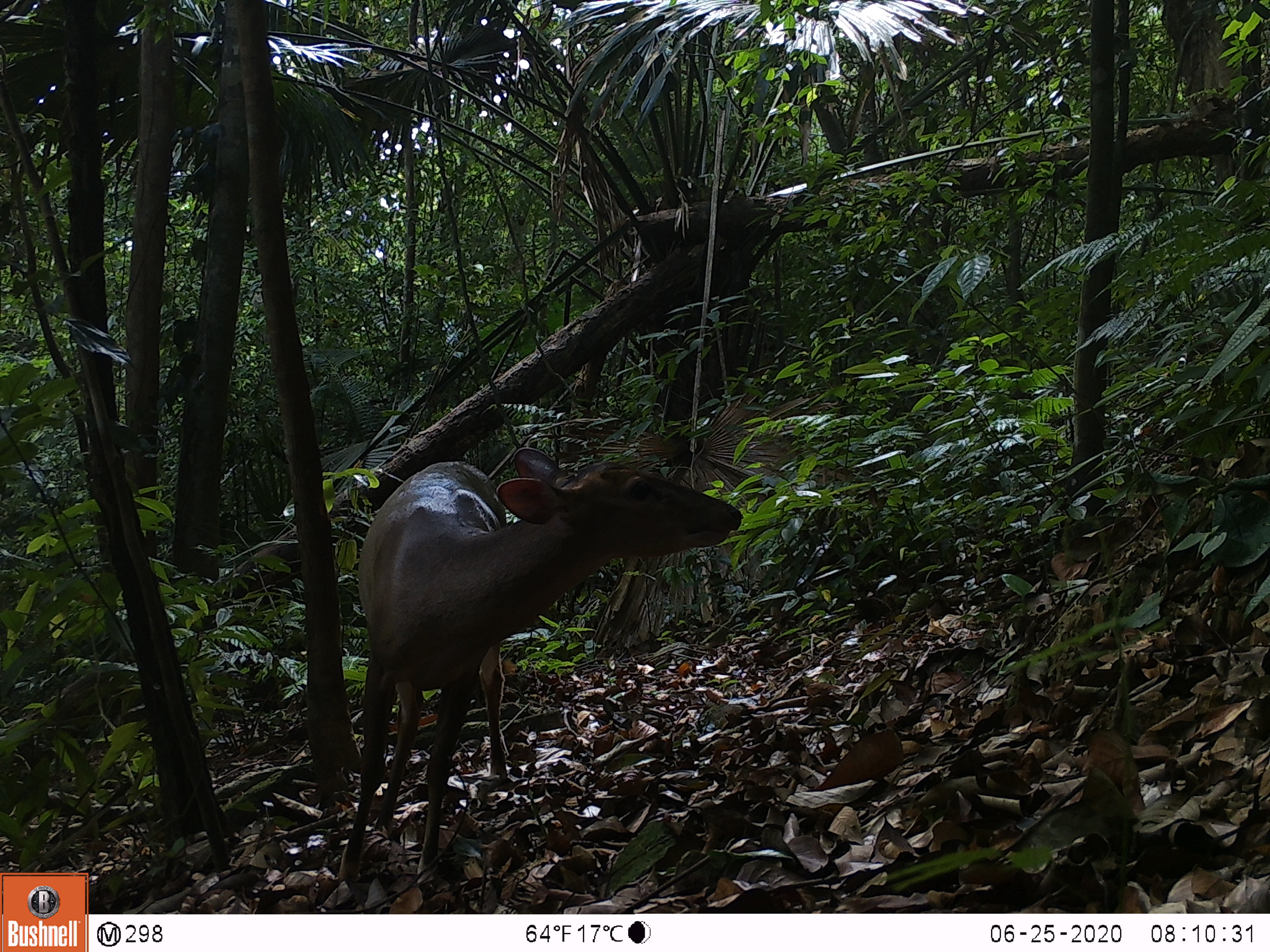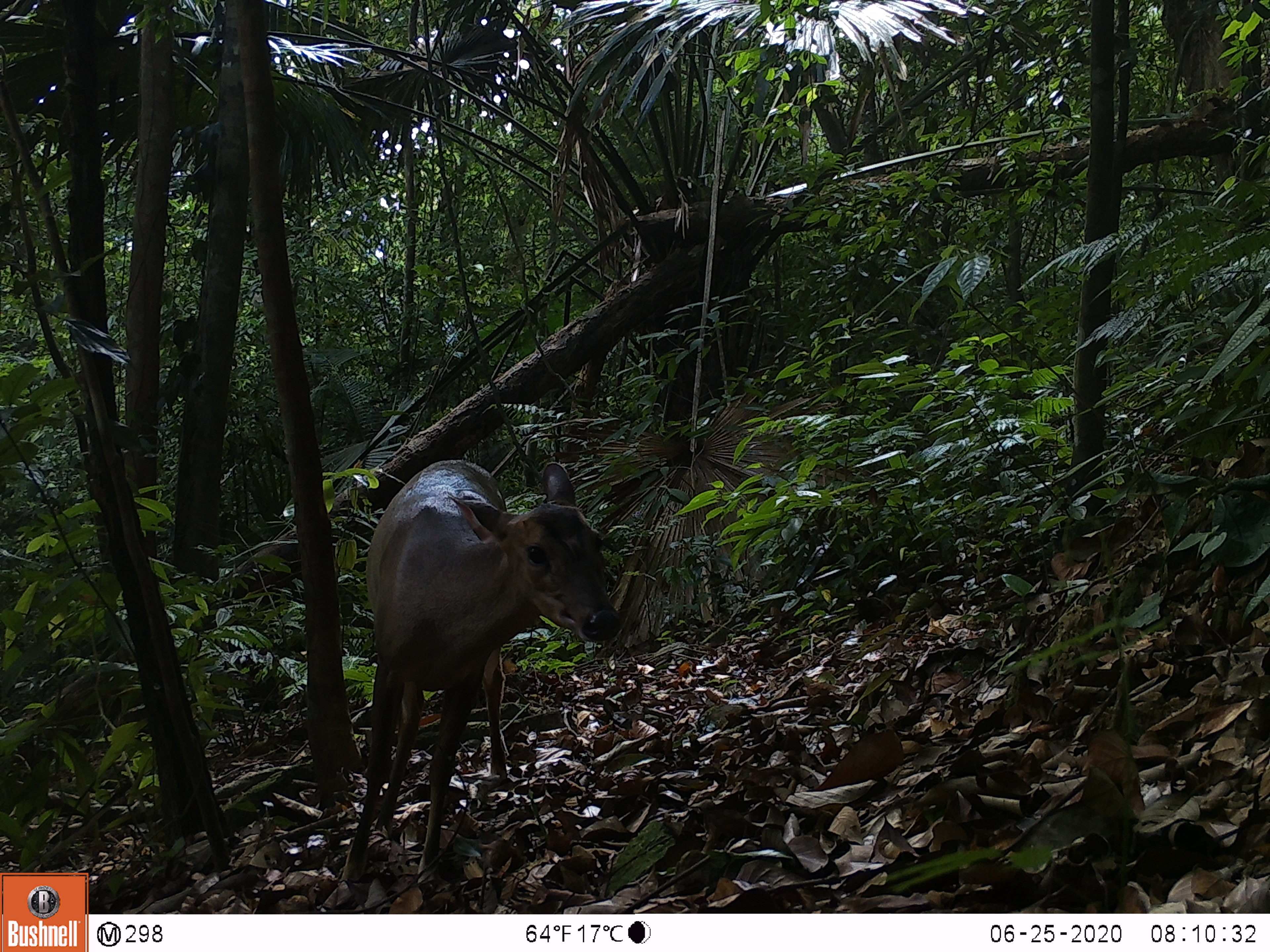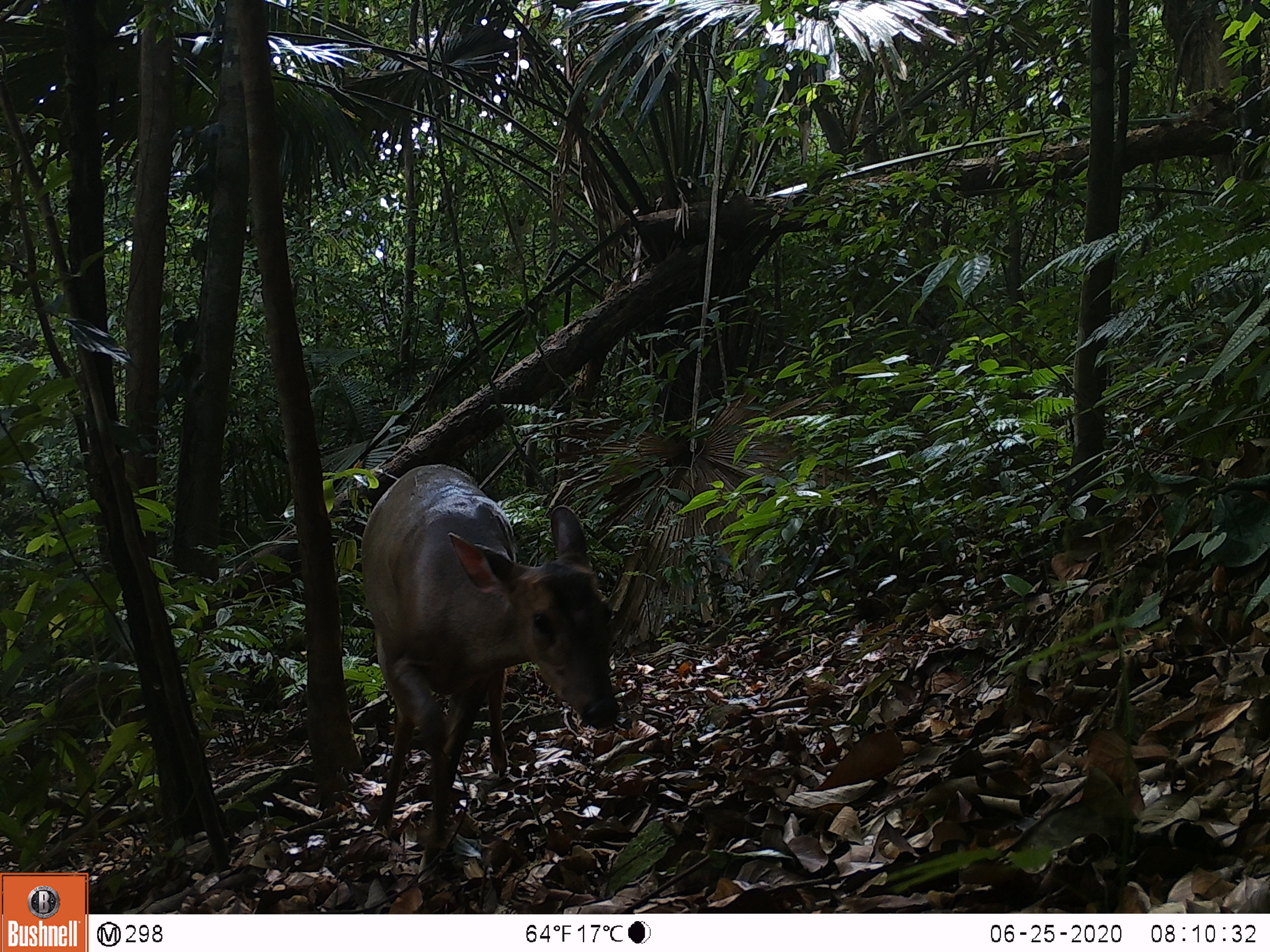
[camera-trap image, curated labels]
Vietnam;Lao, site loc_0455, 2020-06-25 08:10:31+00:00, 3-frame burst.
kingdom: Animalia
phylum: Chordata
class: Mammalia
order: Artiodactyla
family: Cervidae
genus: Muntiacus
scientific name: Muntiacus vuquangensis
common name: large-antlered muntjac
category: large antlered muntjac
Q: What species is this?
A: Large antlered muntjac (large-antlered muntjac) (Muntiacus vuquangensis).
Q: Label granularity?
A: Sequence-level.